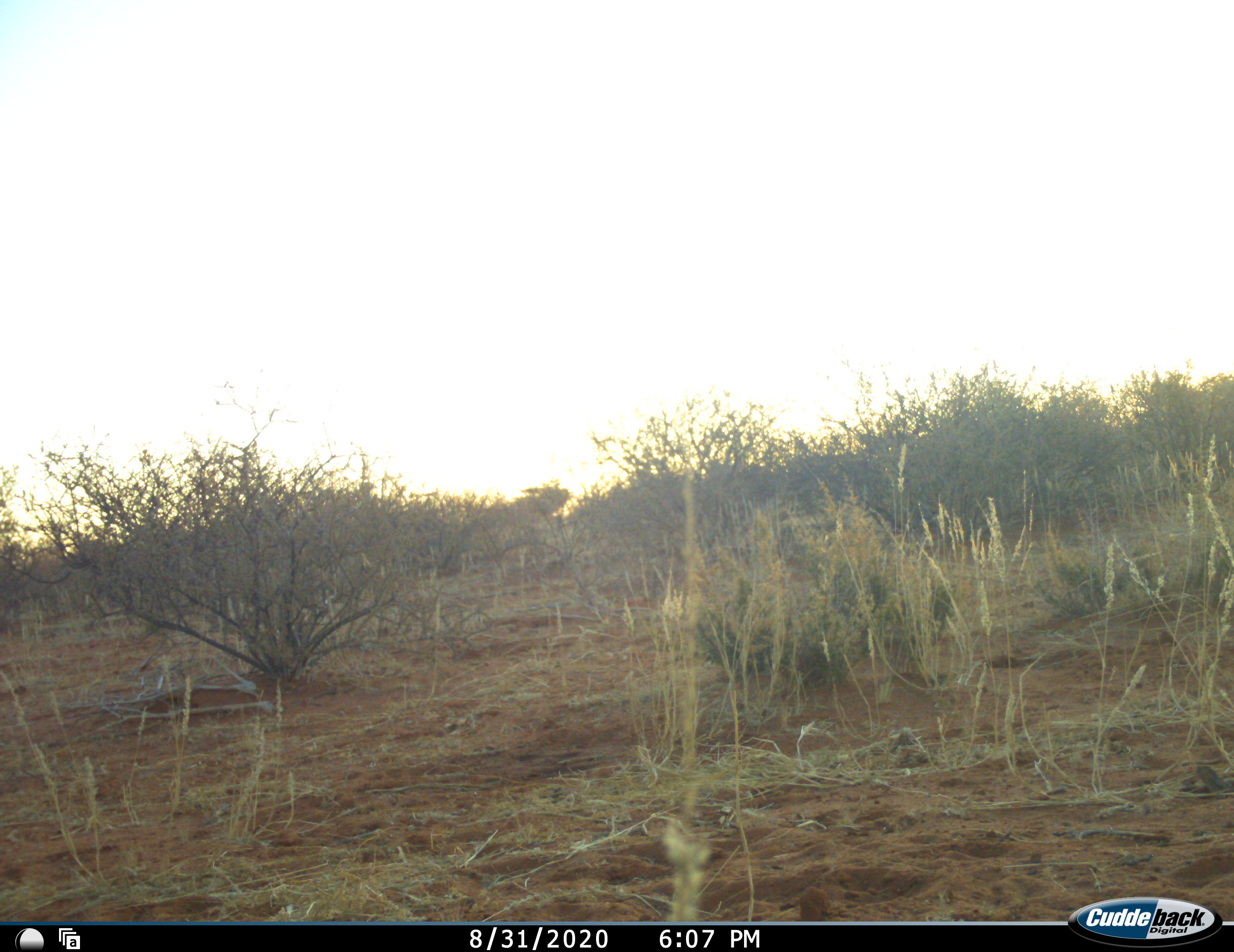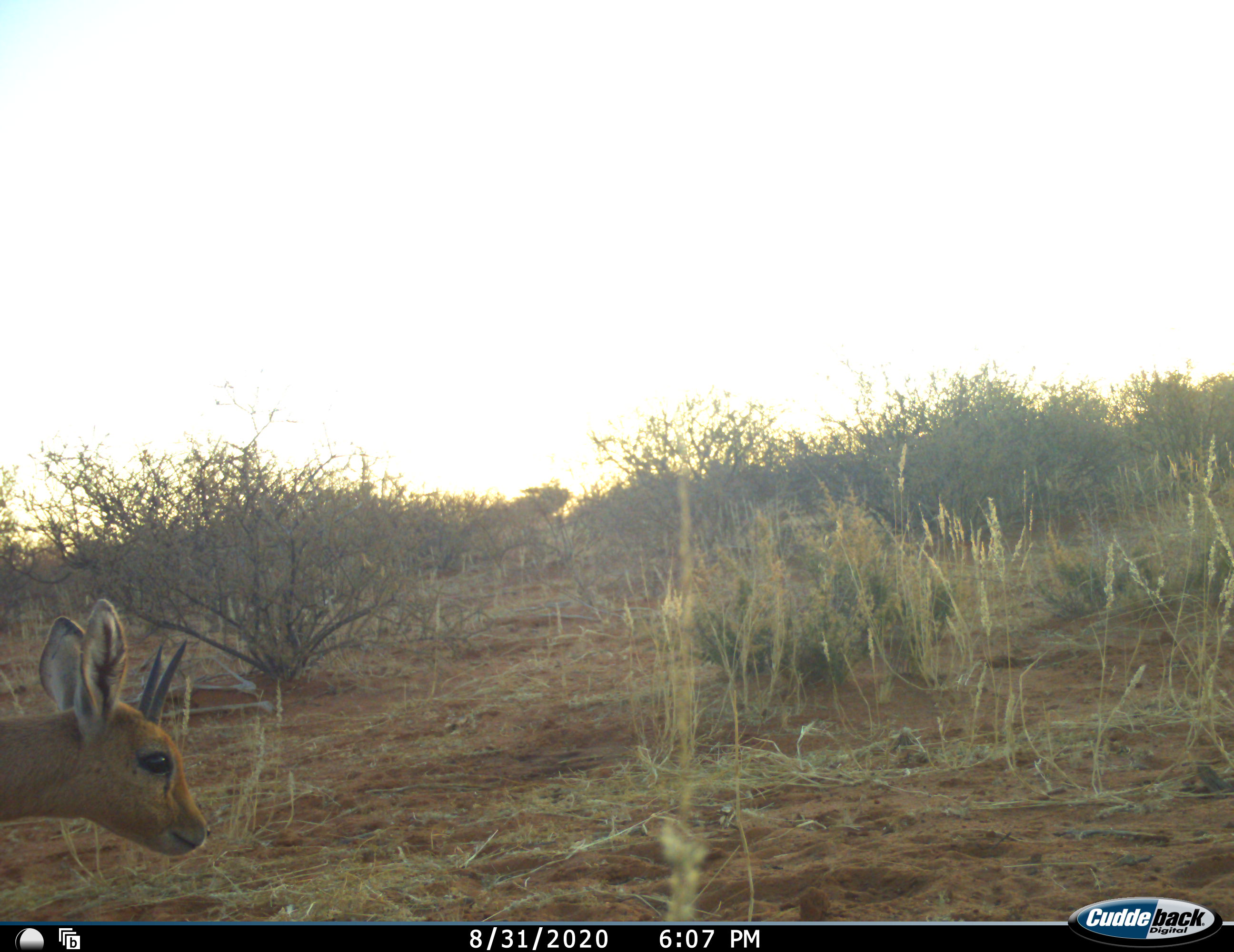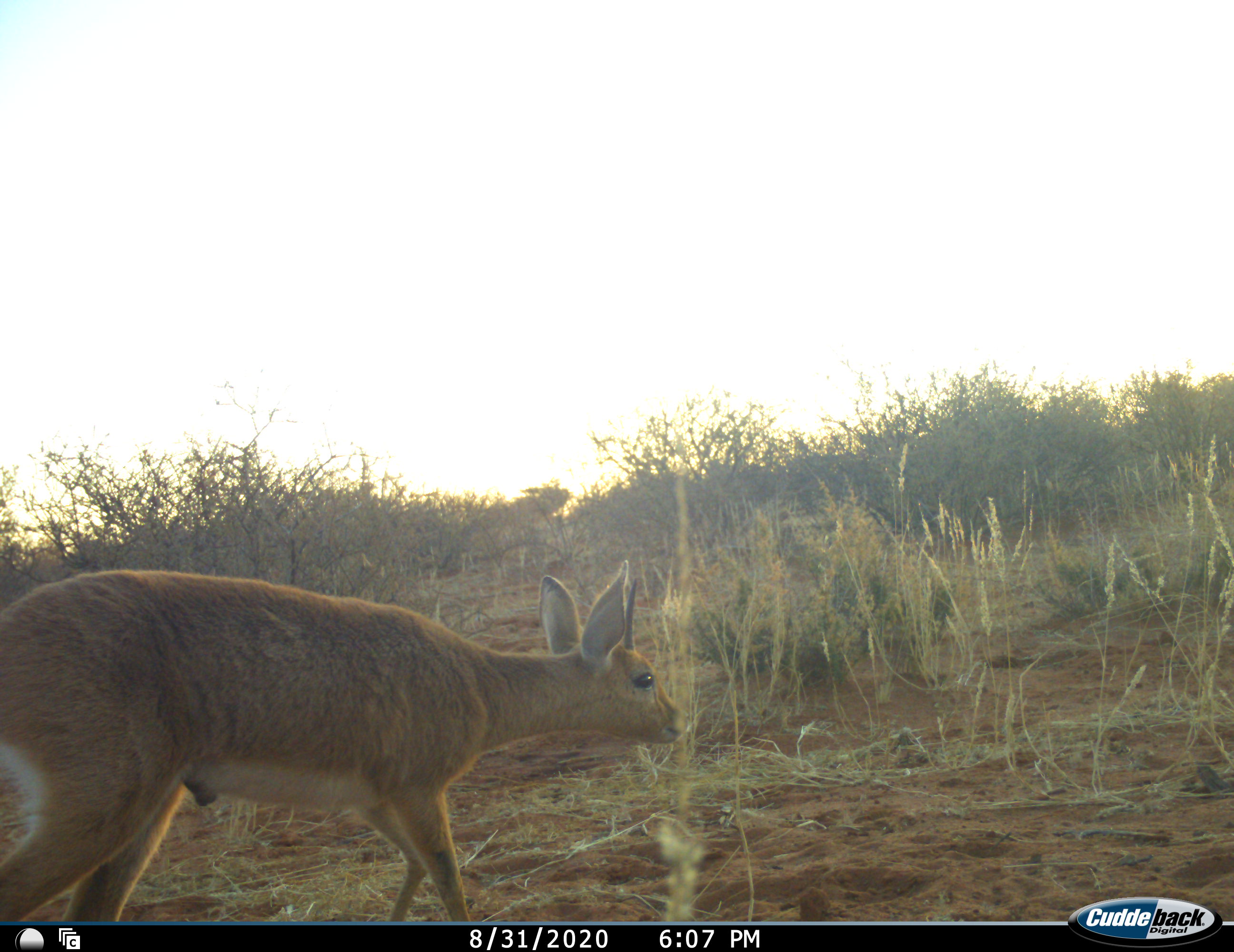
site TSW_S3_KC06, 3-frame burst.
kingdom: Animalia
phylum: Chordata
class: Mammalia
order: Artiodactyla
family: Bovidae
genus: Raphicerus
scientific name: Raphicerus campestris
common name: steenbok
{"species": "steenbok (Raphicerus campestris)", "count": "1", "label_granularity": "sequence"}